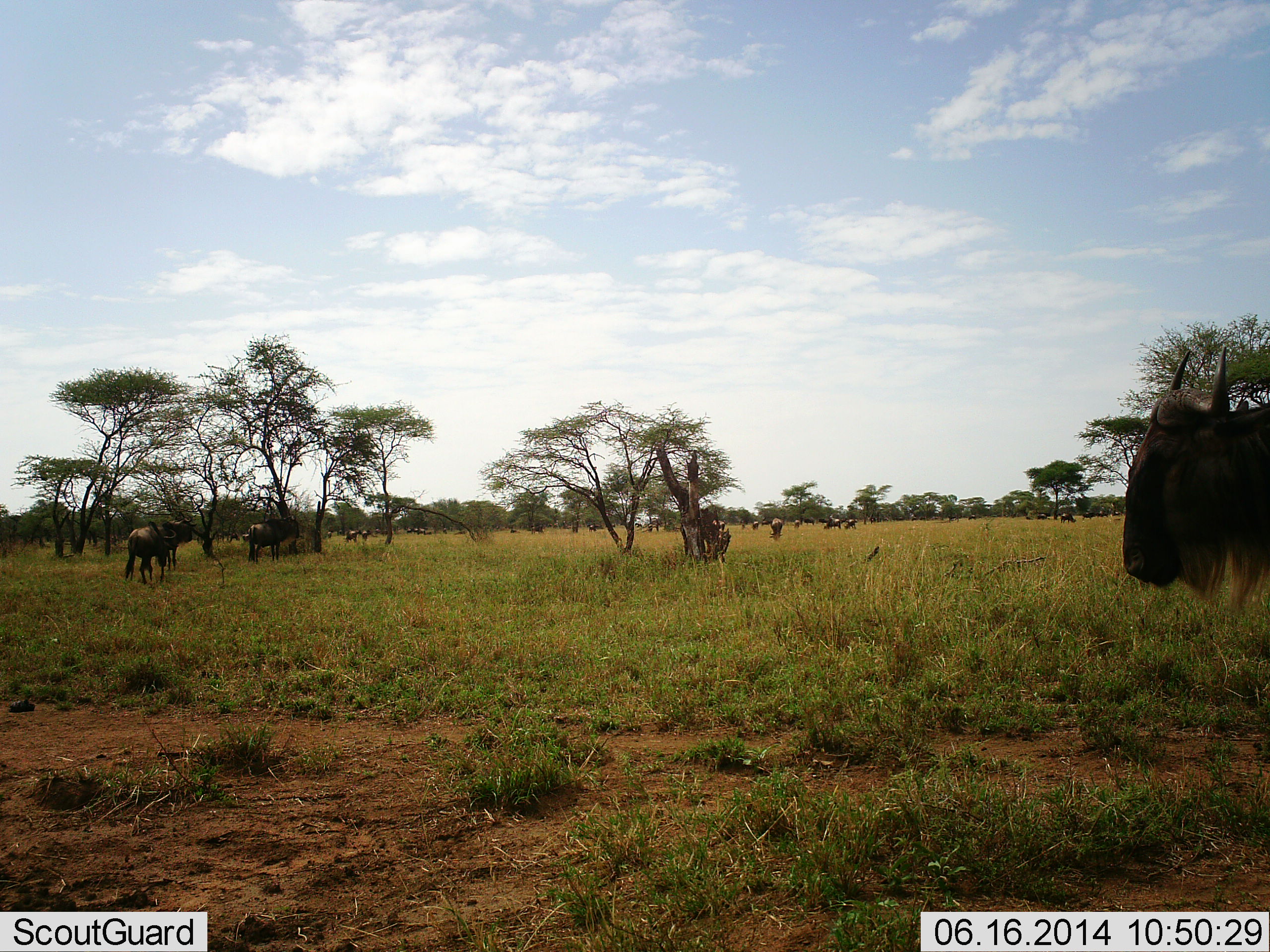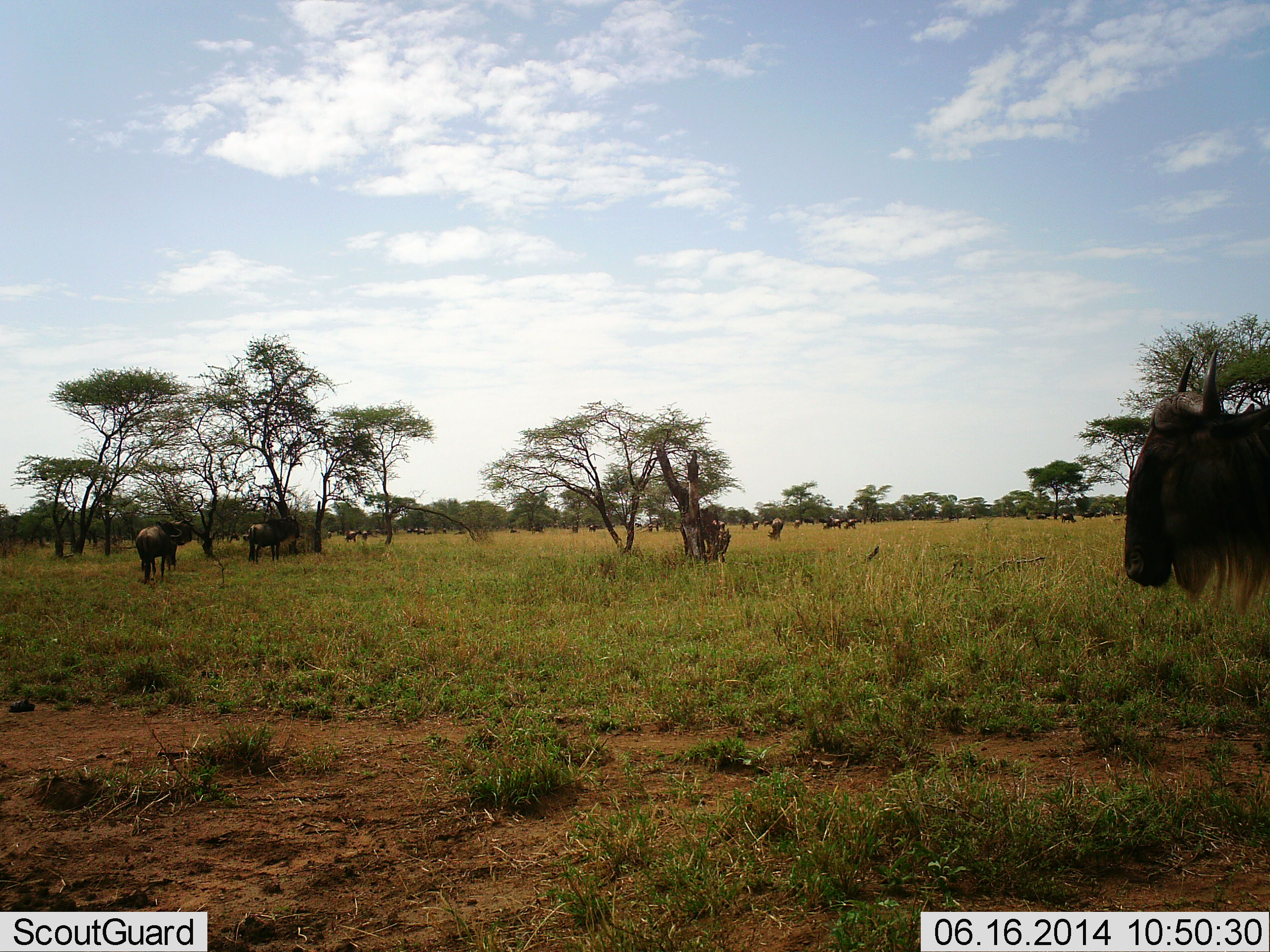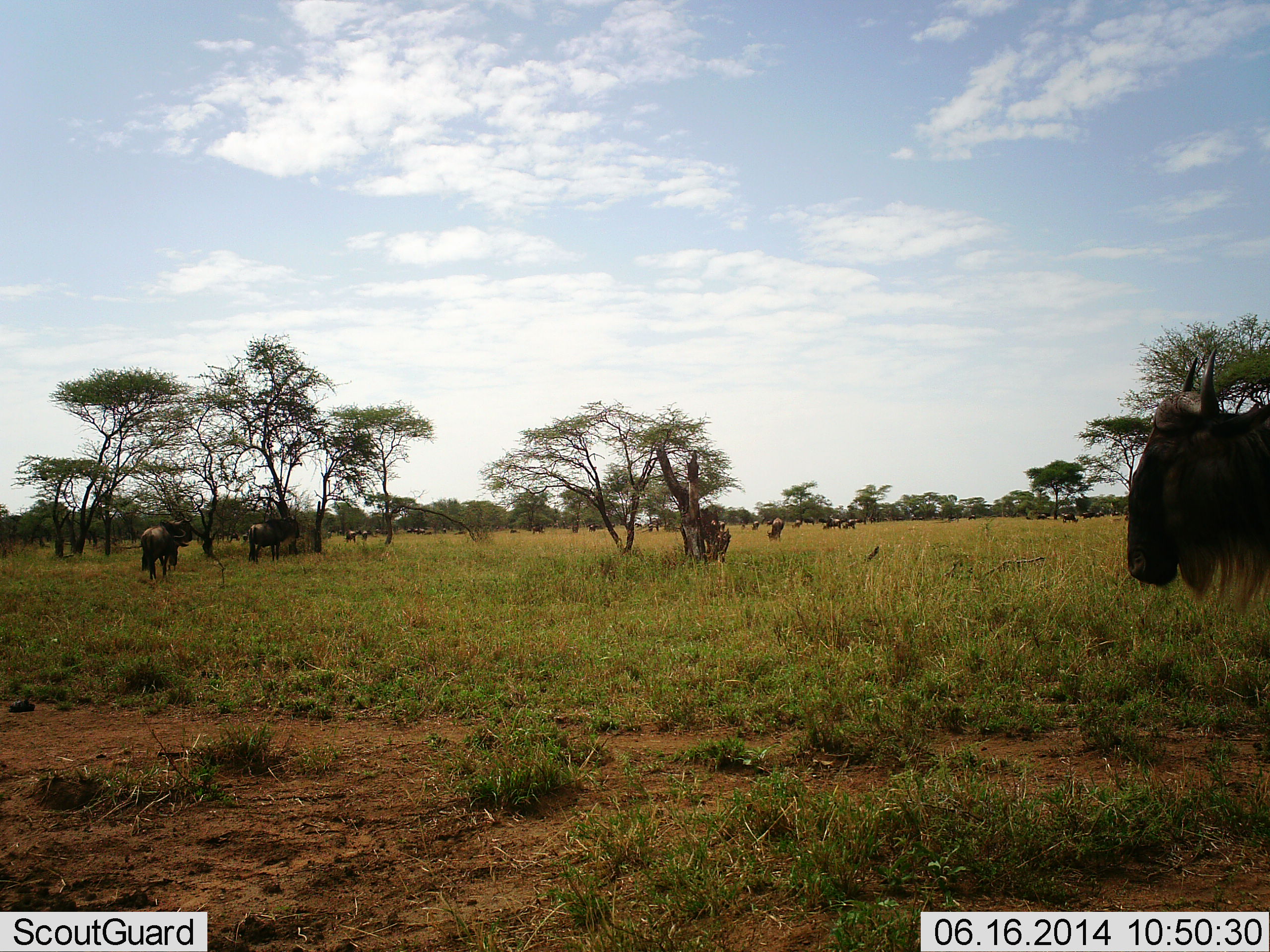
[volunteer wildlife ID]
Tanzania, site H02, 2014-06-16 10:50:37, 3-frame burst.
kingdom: Animalia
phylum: Chordata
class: Mammalia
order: Artiodactyla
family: Bovidae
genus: Connochaetes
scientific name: Connochaetes taurinus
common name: blue wildebeest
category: wildebeest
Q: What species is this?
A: Wildebeest (blue wildebeest) (Connochaetes taurinus).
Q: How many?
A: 11-50.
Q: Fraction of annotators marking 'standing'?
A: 80%.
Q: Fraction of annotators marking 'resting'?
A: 10%.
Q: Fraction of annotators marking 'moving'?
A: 50%.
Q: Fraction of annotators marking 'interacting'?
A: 10%.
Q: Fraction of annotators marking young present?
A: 0%.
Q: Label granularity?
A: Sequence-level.